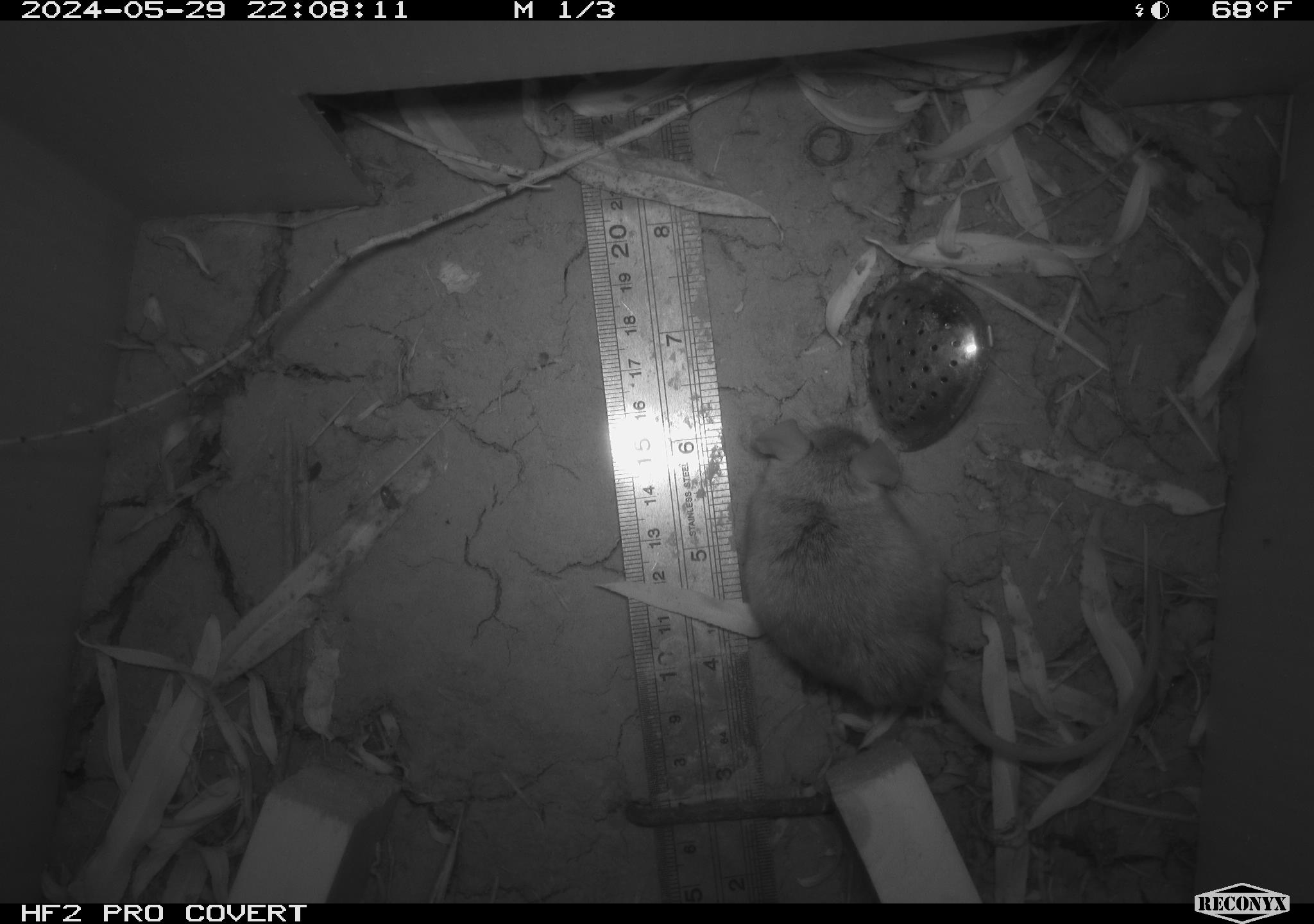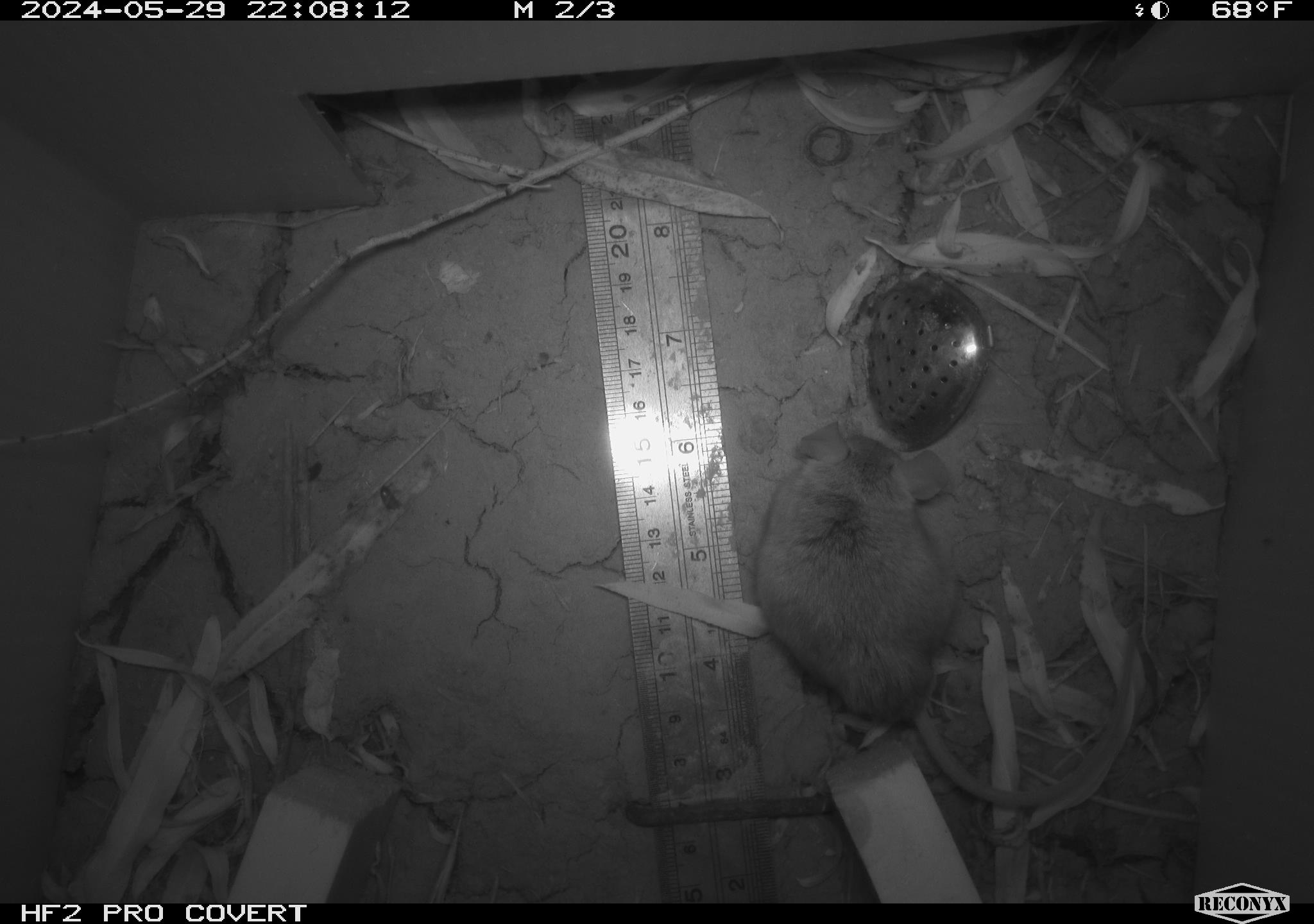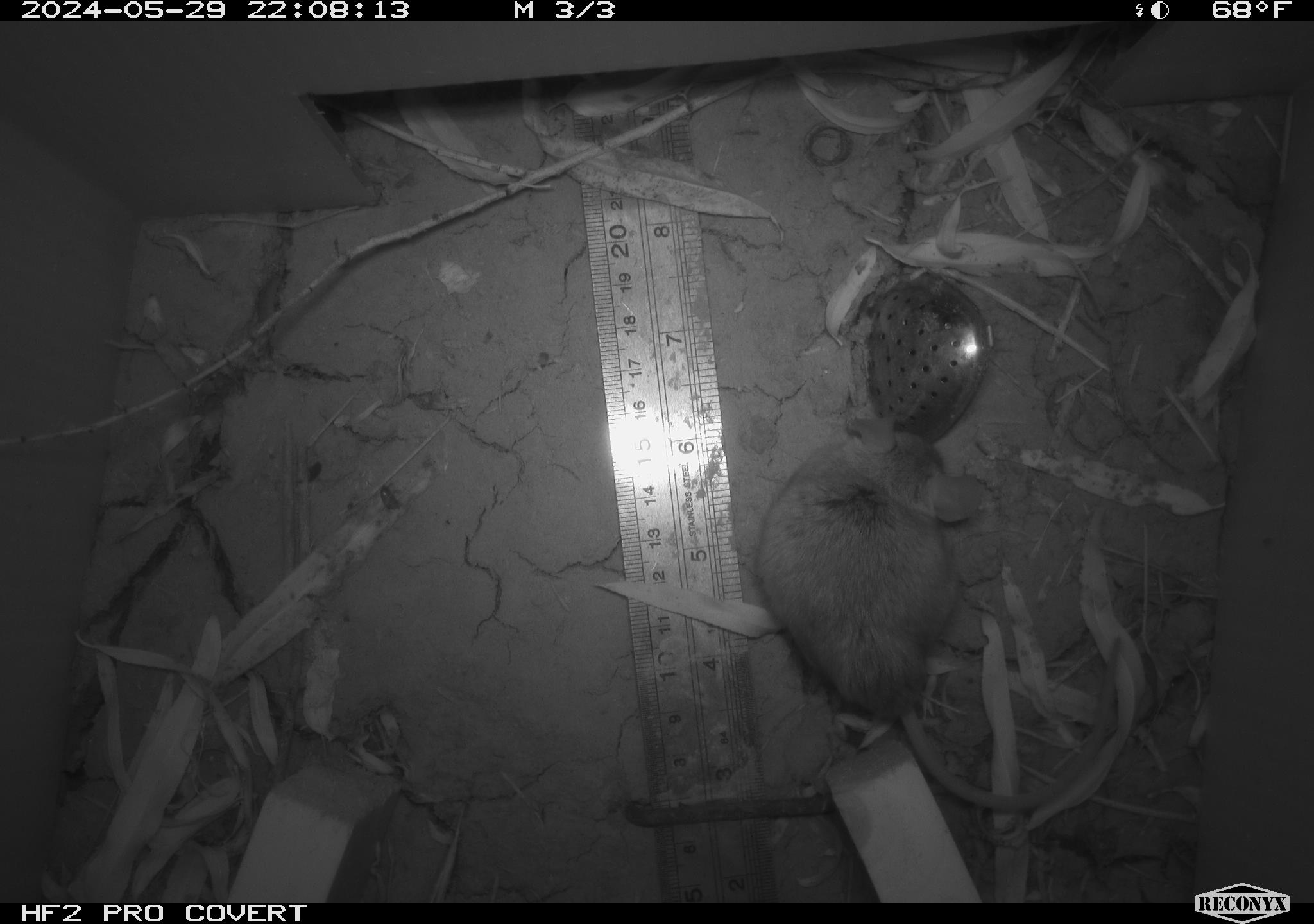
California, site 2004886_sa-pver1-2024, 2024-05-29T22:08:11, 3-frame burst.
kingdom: Animalia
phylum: Chordata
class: Mammalia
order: Rodentia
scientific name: Rodentia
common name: mouse species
Mouse species (Rodentia).